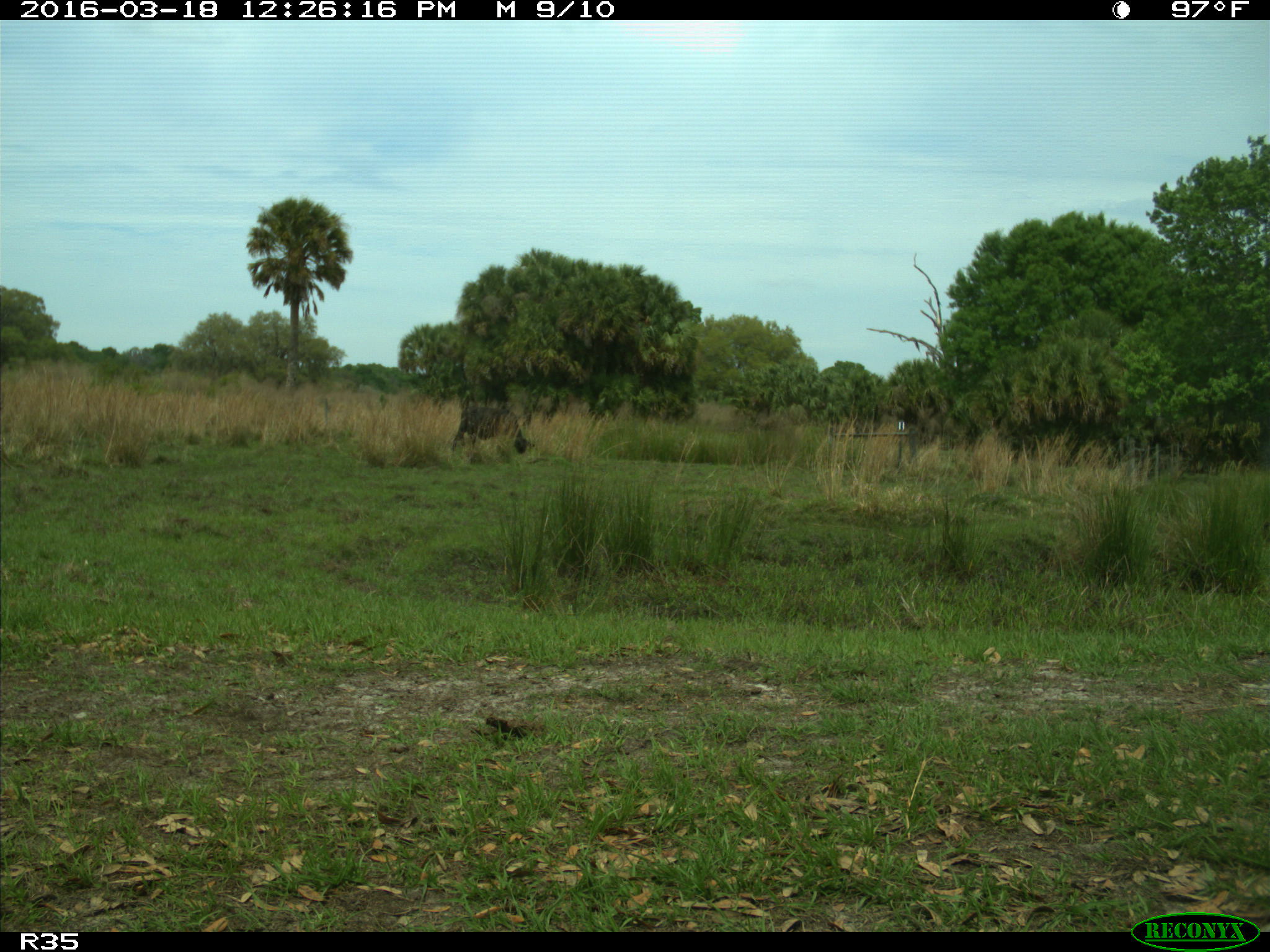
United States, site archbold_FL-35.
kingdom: Animalia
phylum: Chordata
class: Mammalia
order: Artiodactyla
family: Bovidae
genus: Bos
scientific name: Bos taurus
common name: domestic cow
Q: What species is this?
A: Bos taurus (domestic cow).